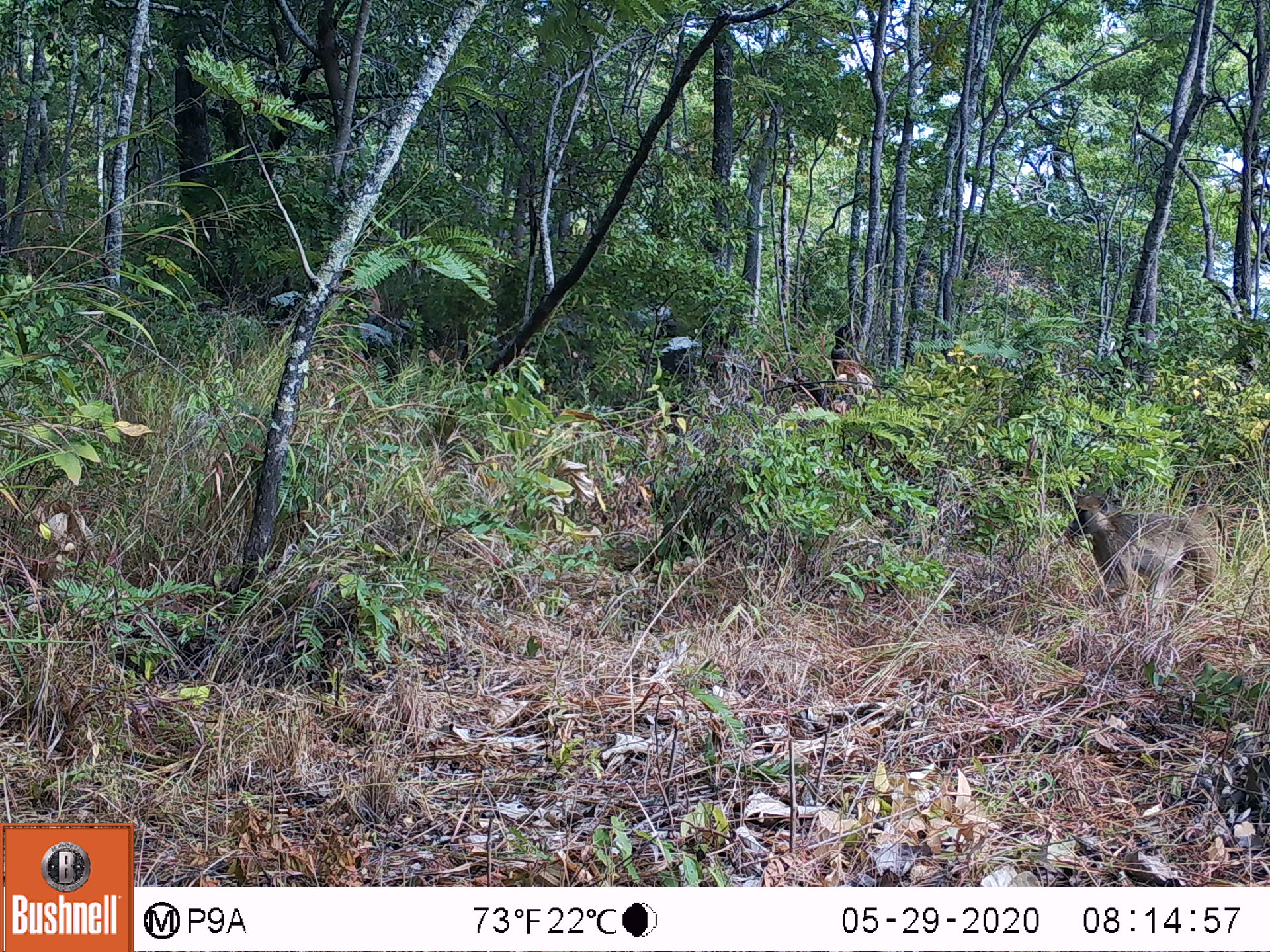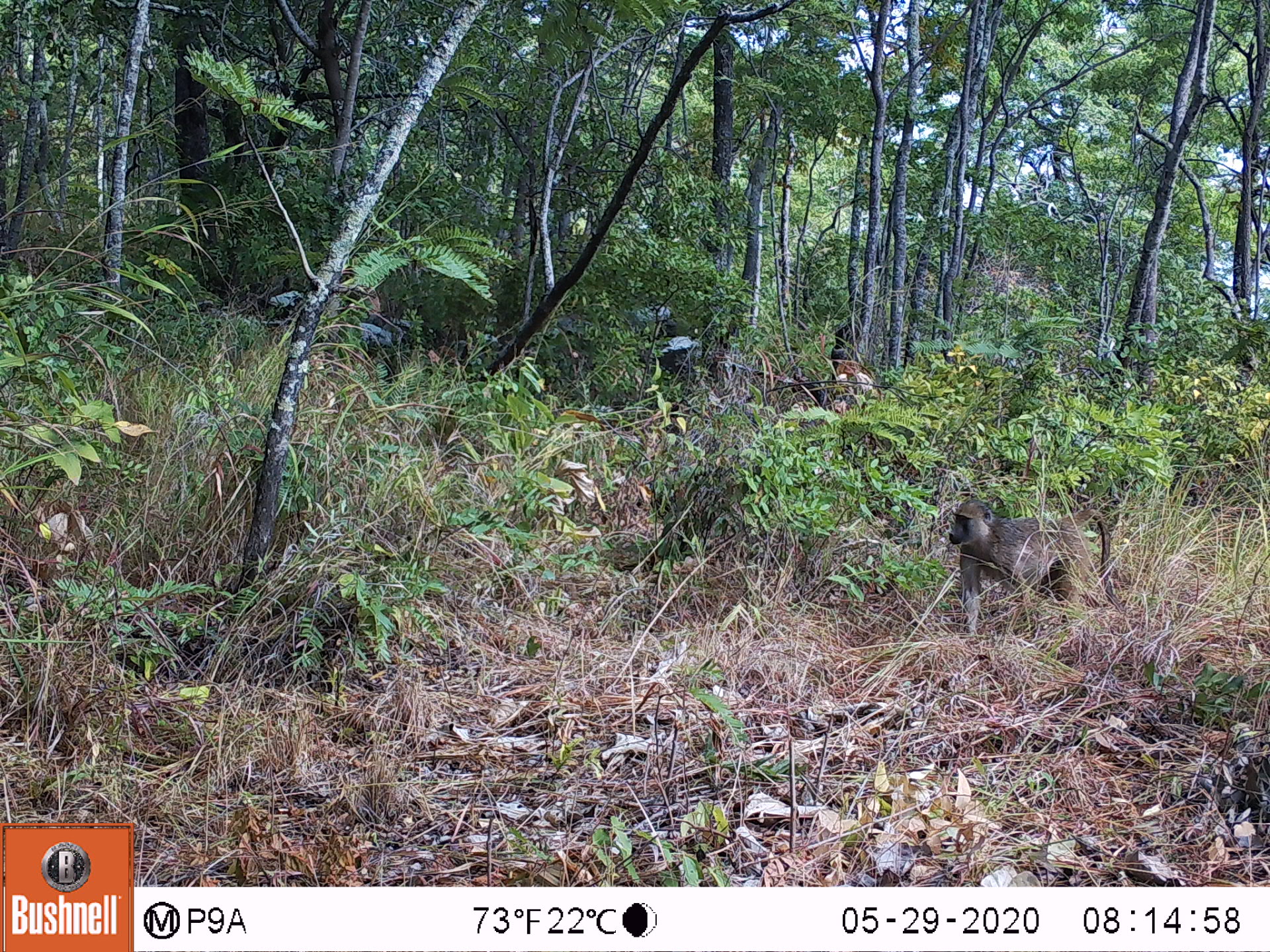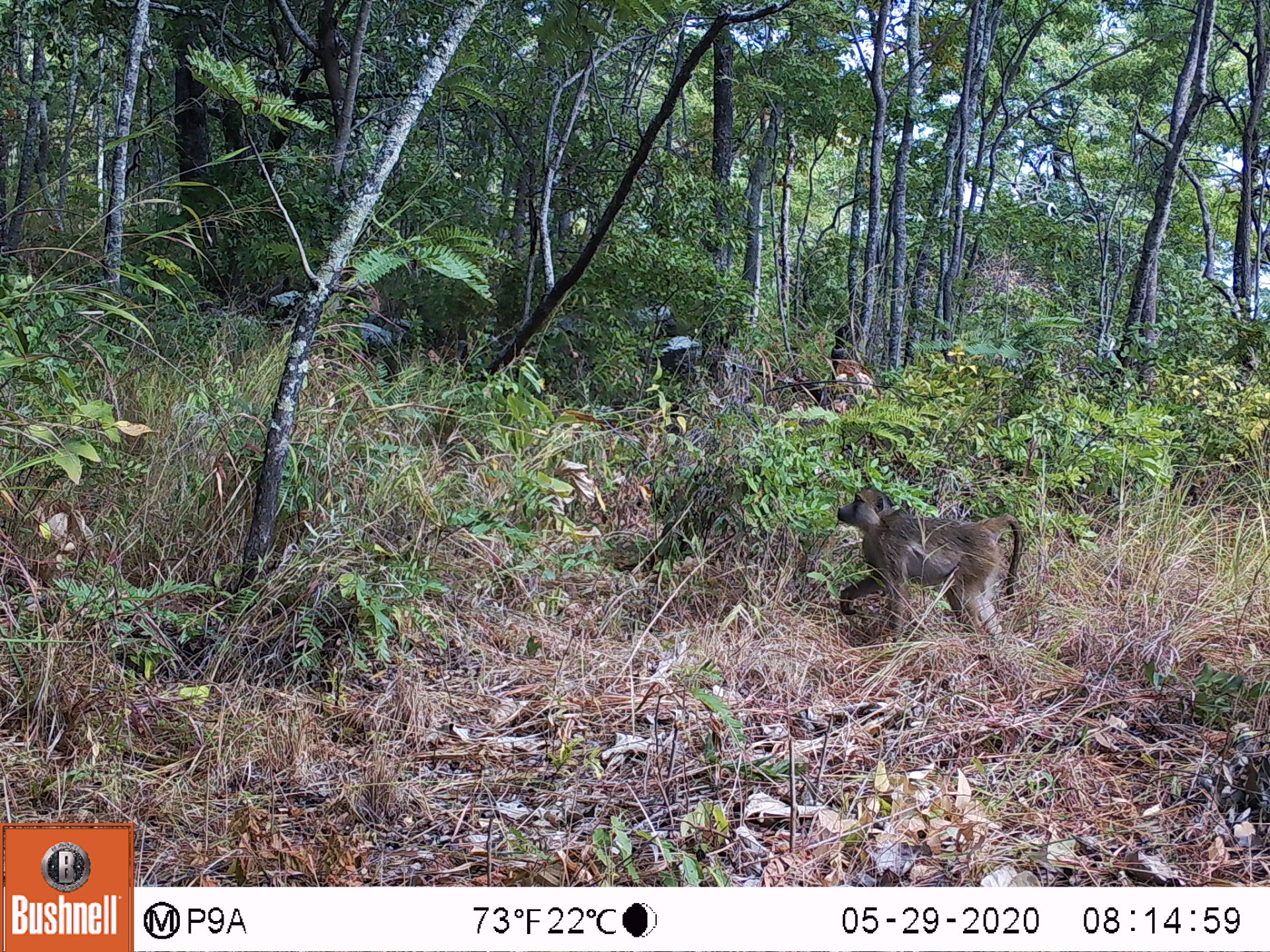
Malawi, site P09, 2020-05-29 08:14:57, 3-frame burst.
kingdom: Animalia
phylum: Chordata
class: Mammalia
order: Primates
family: Cercopithecidae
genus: Papio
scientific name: Papio cynocephalus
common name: yellow baboon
Yellow baboon (Papio cynocephalus), count 1.